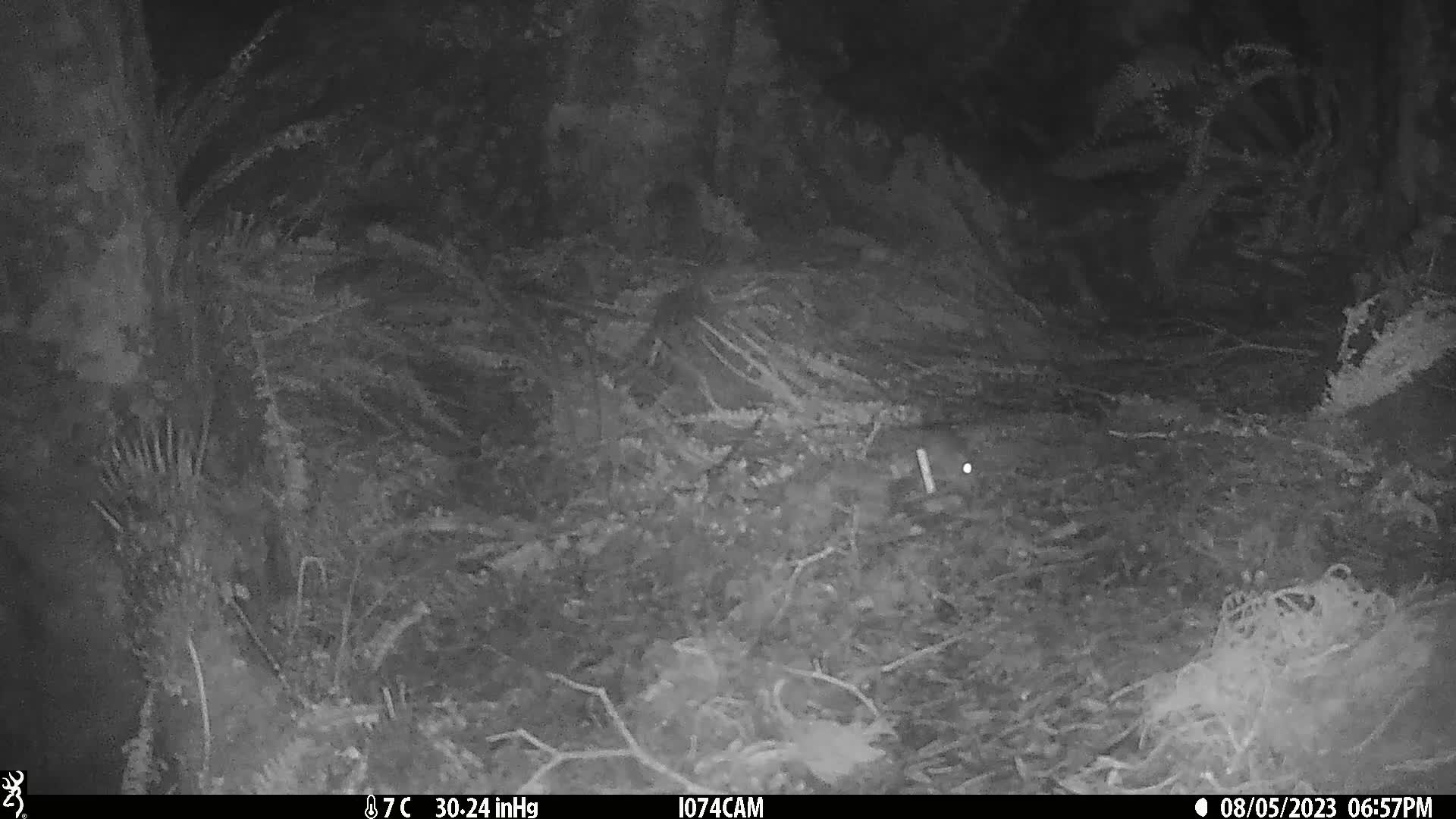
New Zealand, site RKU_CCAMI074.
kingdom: Animalia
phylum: Chordata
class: Mammalia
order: Rodentia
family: Muridae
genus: Rattus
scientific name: Rattus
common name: rat